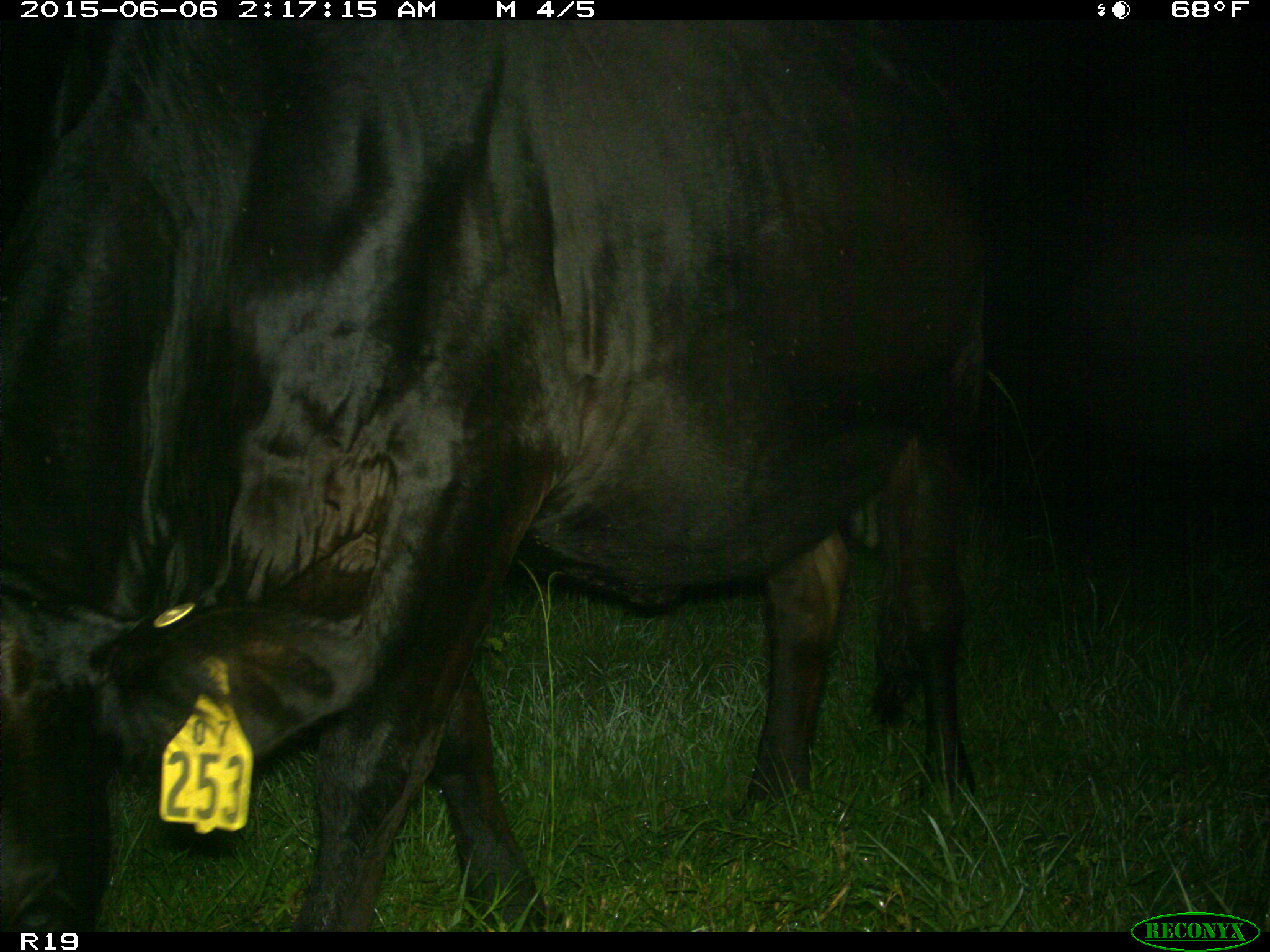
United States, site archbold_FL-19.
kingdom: Animalia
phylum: Chordata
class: Mammalia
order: Artiodactyla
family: Bovidae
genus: Bos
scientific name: Bos taurus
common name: domestic cow